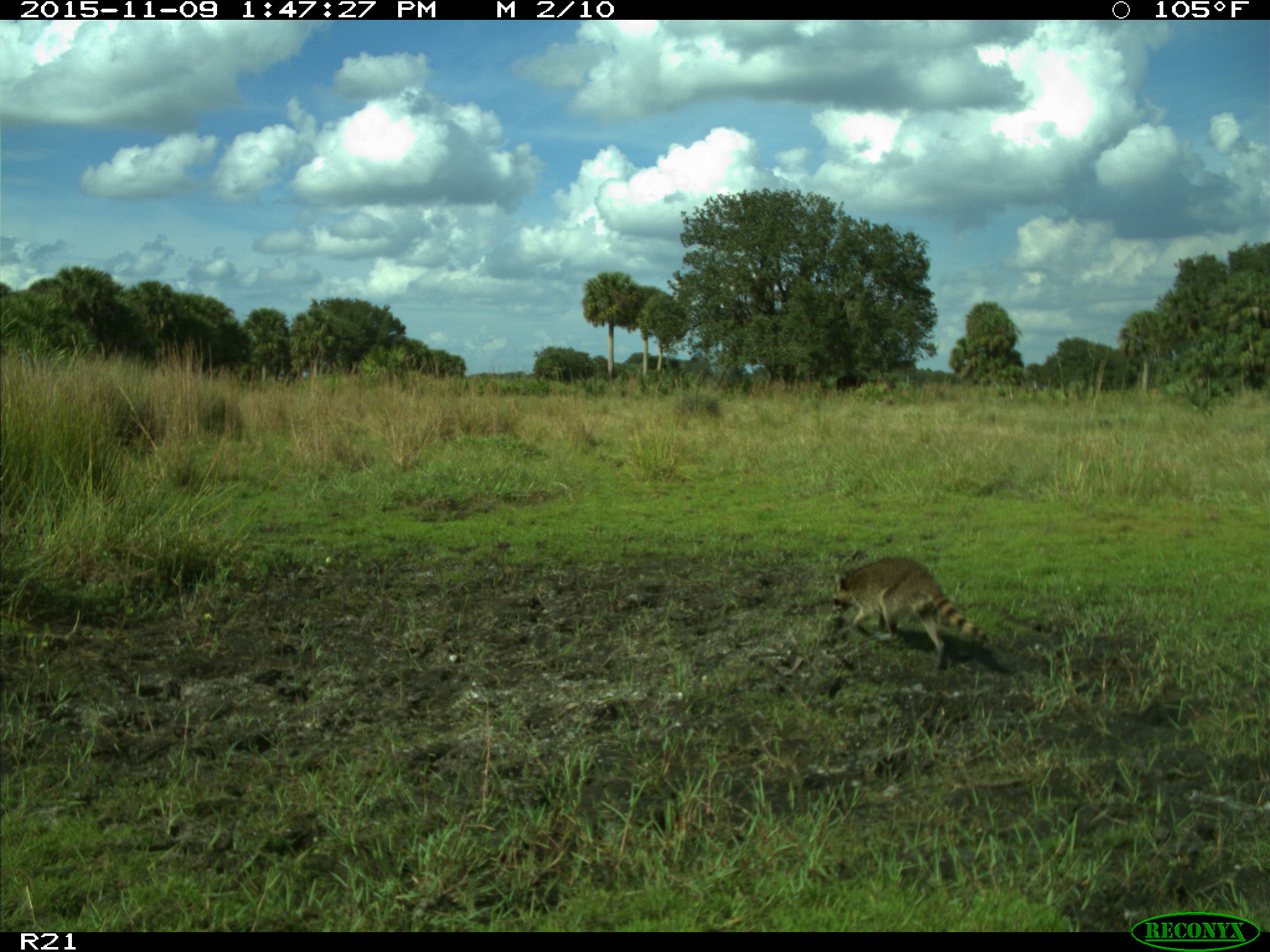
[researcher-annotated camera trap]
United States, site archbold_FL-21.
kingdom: Animalia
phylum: Chordata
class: Mammalia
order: Artiodactyla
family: Bovidae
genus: Bos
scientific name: Bos taurus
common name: domestic cow